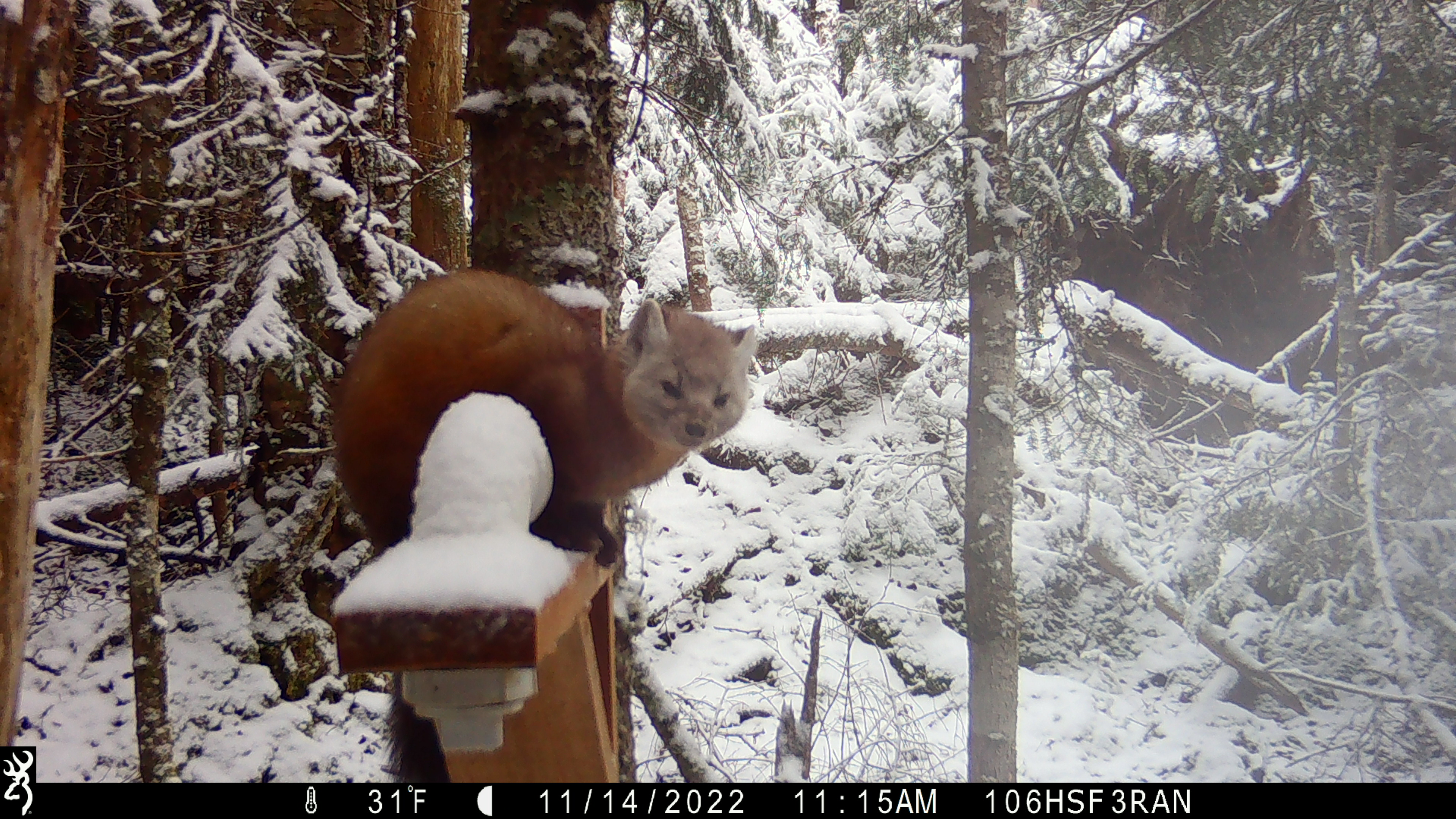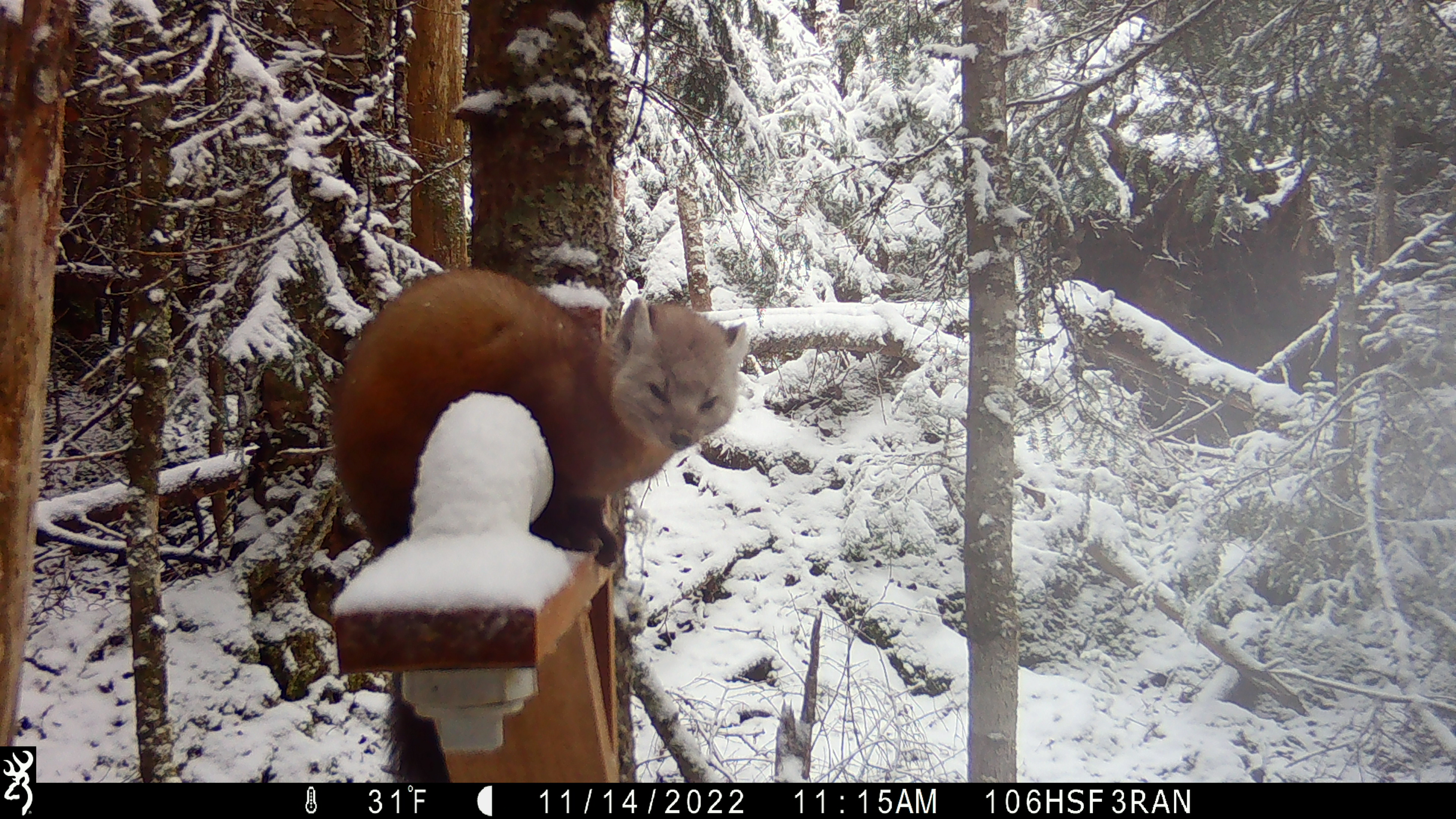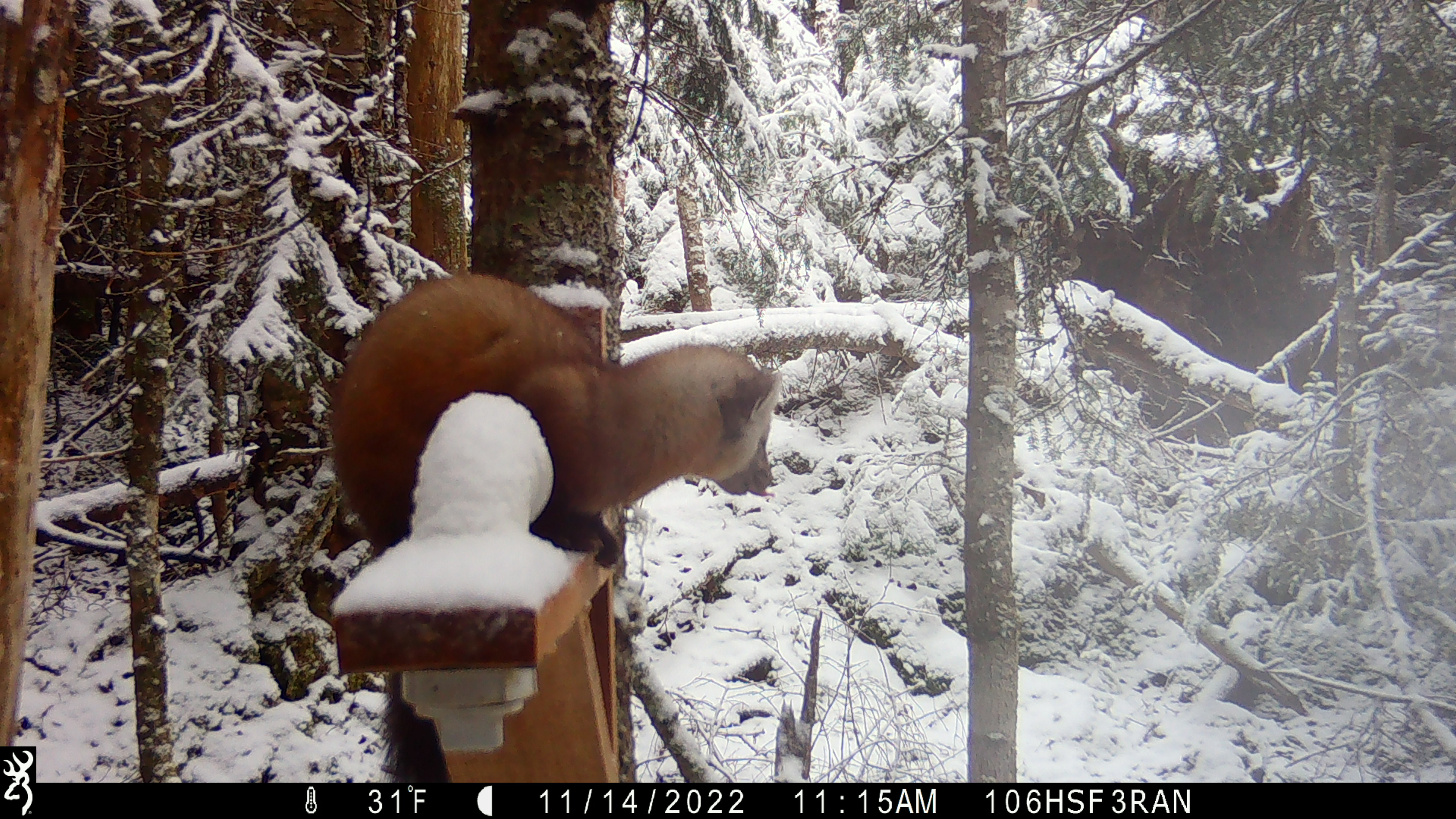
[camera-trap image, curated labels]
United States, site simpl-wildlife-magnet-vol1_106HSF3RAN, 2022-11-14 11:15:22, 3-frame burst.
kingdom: Animalia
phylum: Chordata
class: Mammalia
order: Carnivora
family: Mustelidae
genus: Martes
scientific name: Martes americana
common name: american marten